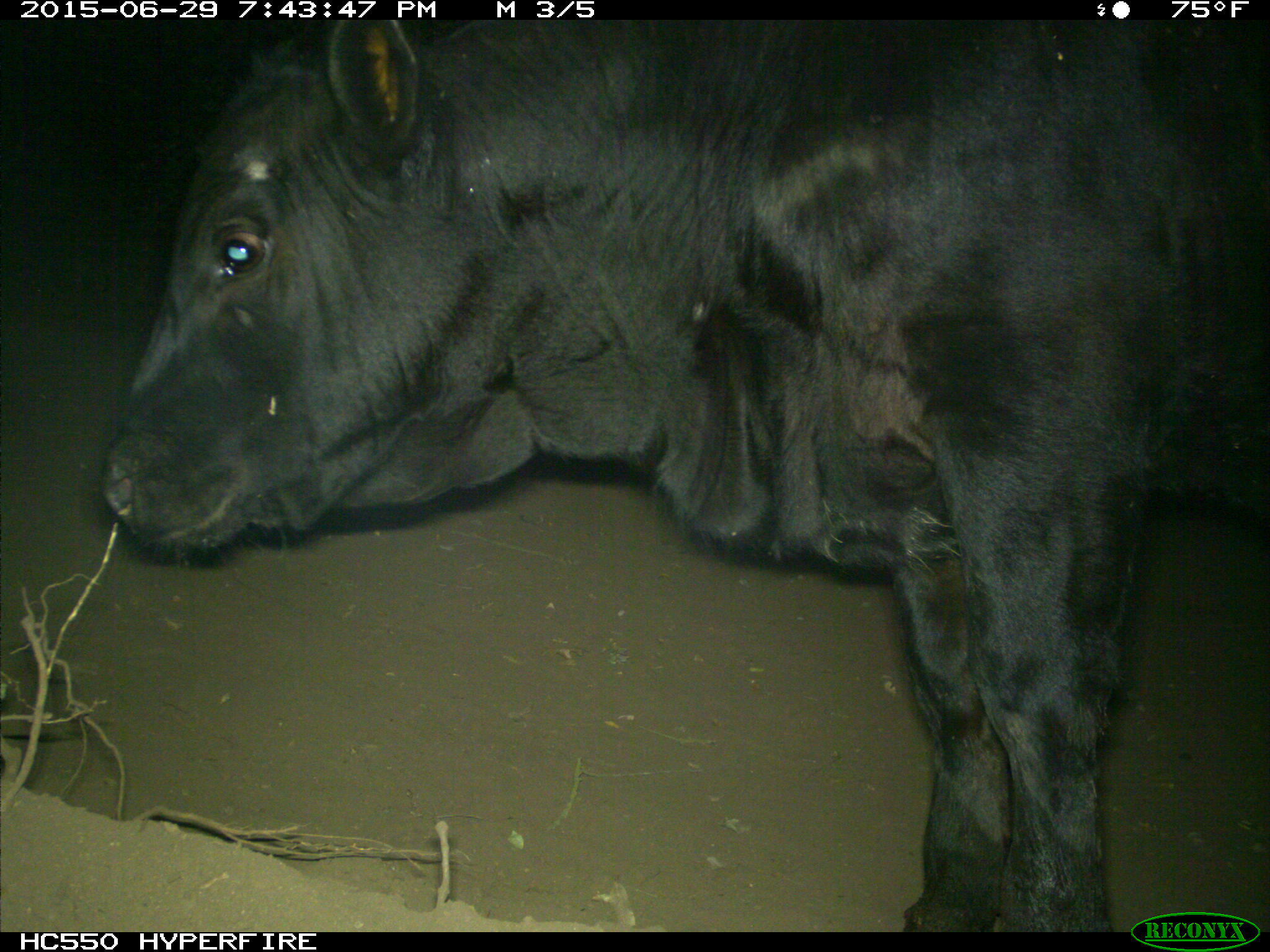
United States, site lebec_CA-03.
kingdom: Animalia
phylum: Chordata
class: Mammalia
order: Artiodactyla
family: Bovidae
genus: Bos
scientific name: Bos taurus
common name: domestic cow